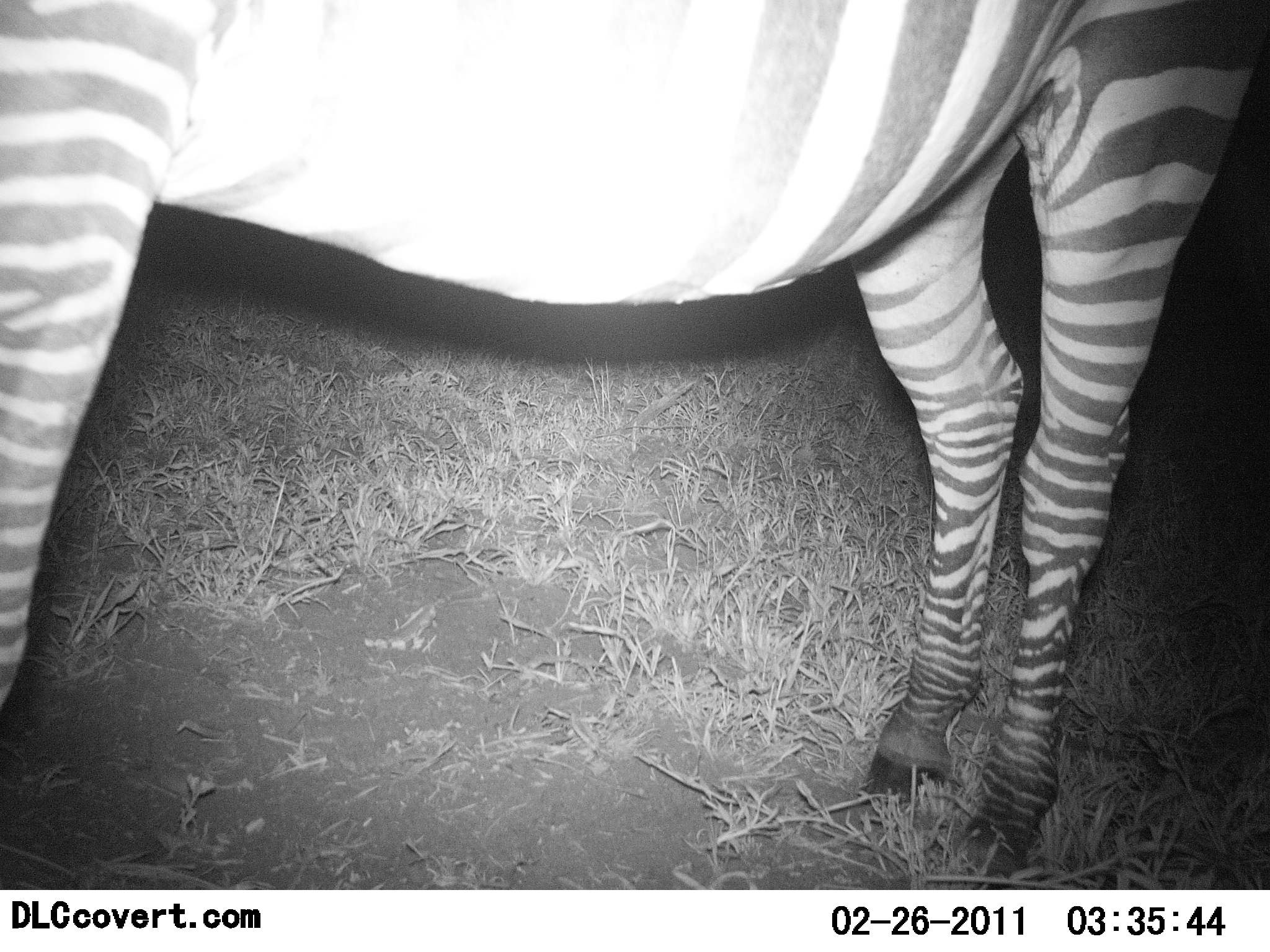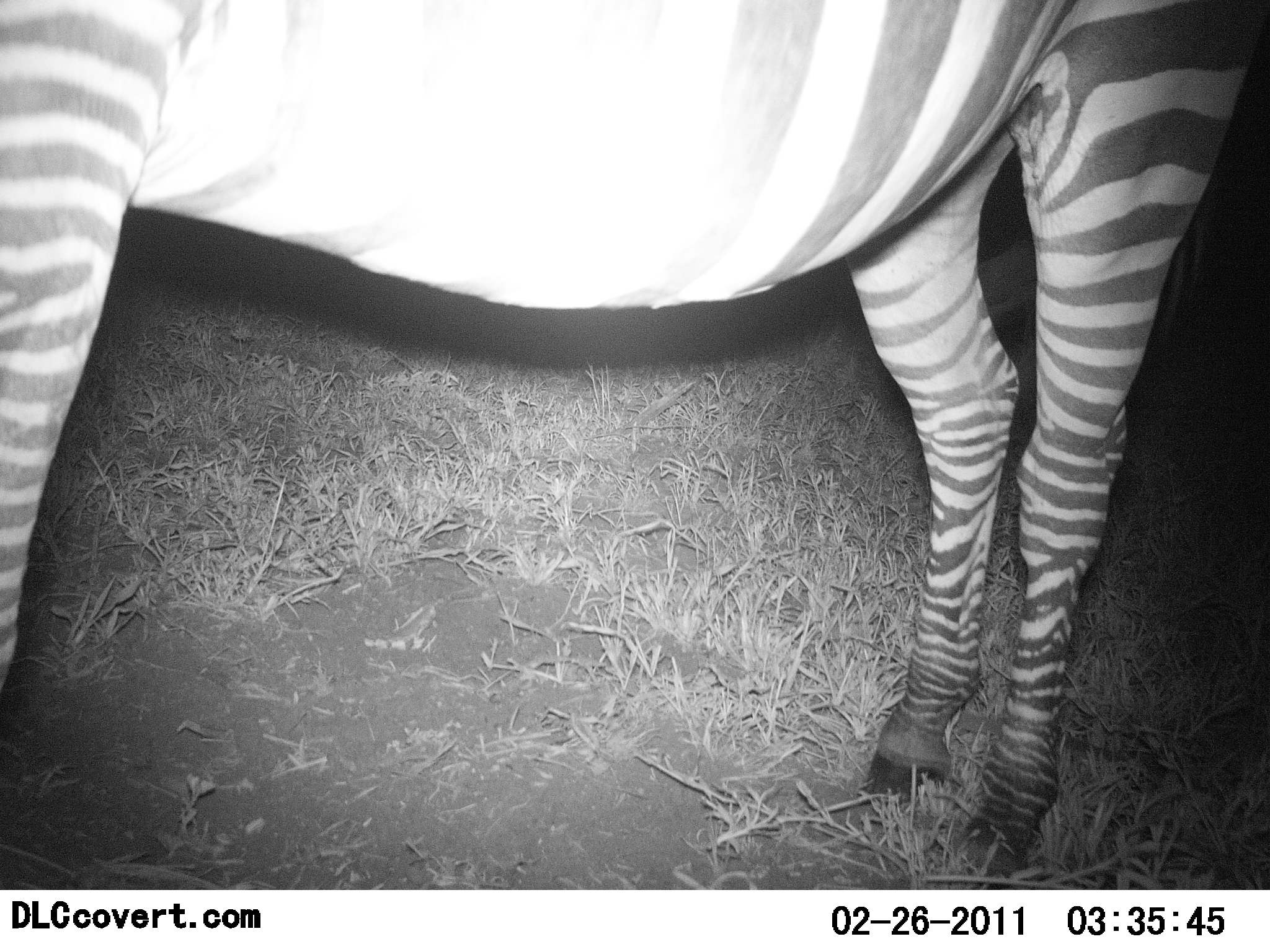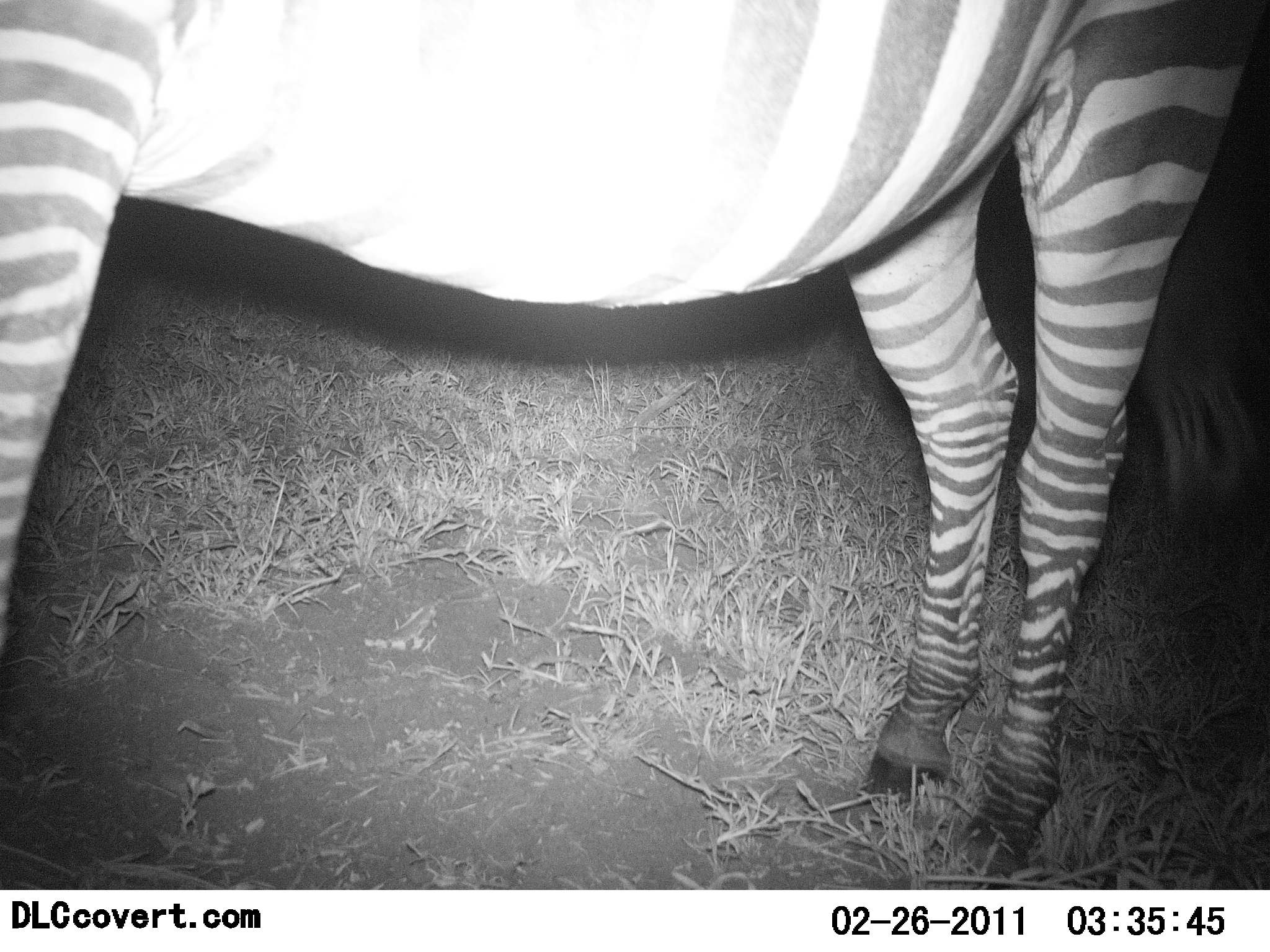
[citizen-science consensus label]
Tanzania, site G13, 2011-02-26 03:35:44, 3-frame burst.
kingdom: Animalia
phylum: Chordata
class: Mammalia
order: Perissodactyla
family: Equidae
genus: Equus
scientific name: Equus quagga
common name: plains zebra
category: zebra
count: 1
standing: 100%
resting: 0%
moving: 0%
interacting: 0%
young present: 0%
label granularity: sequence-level